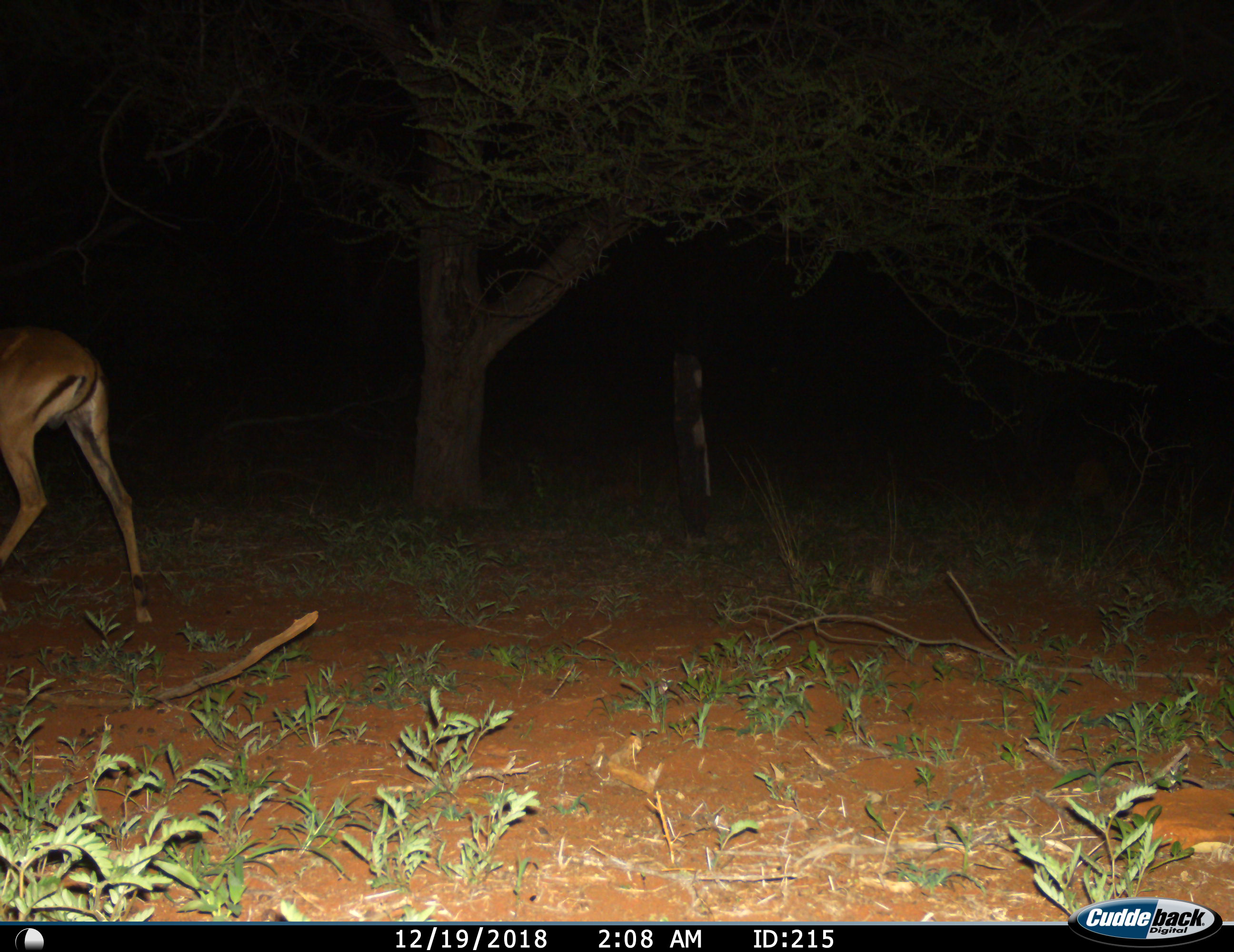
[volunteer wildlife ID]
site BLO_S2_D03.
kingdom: Animalia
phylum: Chordata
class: Mammalia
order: Artiodactyla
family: Bovidae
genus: Aepyceros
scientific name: Aepyceros melampus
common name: impala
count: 1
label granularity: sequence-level